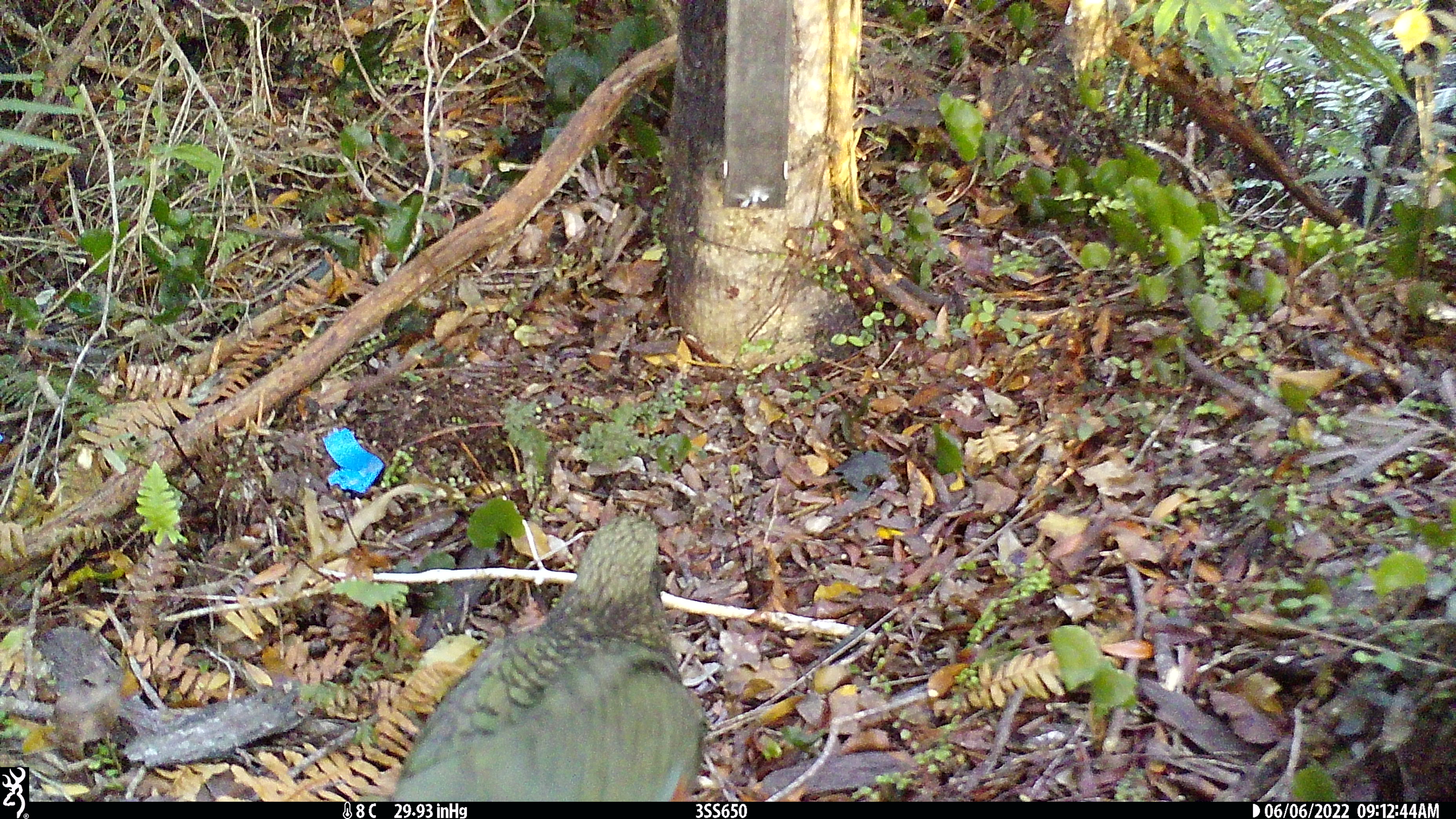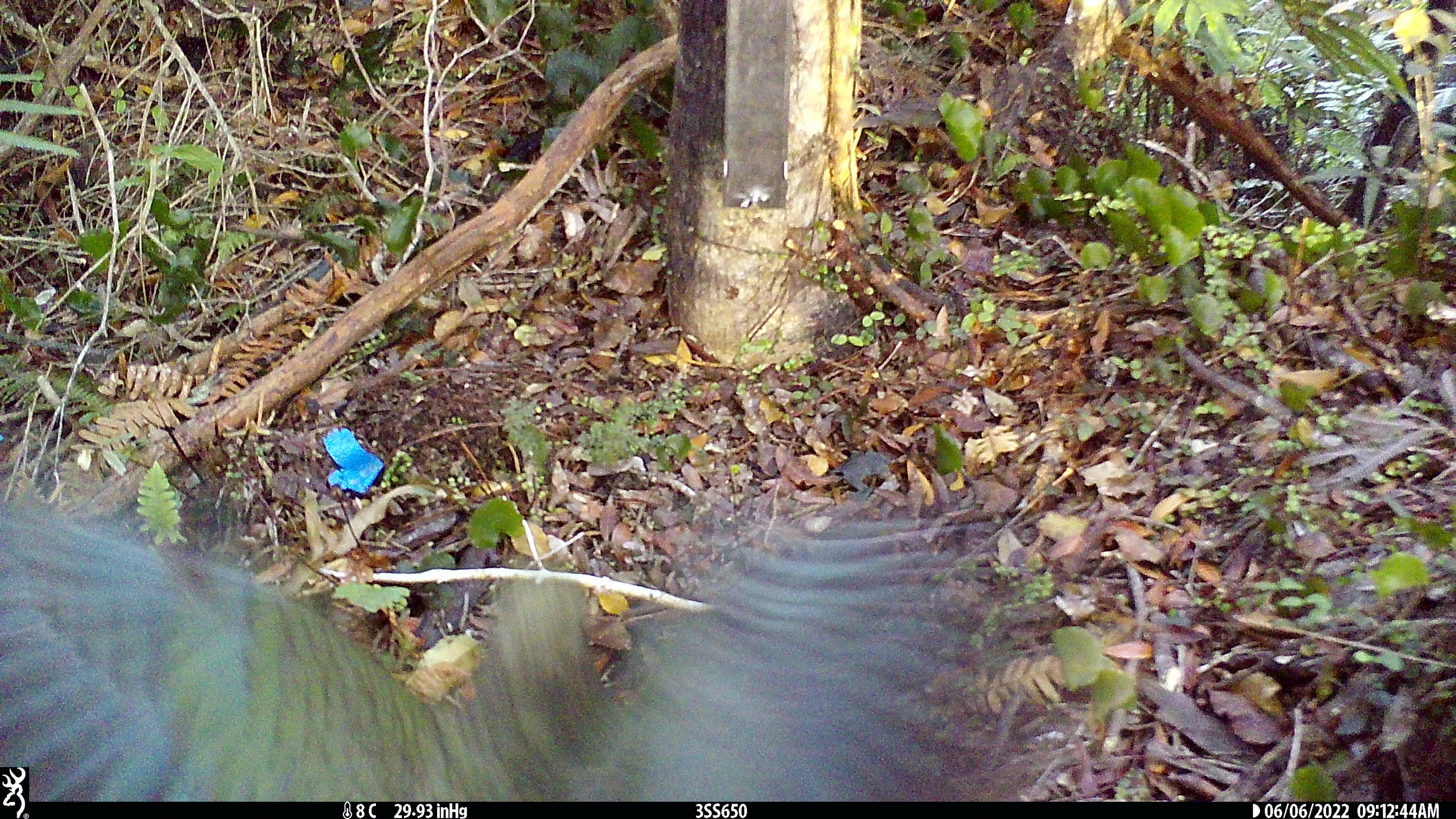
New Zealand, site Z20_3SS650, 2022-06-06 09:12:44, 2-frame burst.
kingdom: Animalia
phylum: Chordata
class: Aves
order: Psittaciformes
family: Strigopidae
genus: Nestor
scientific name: Nestor notabilis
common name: kea